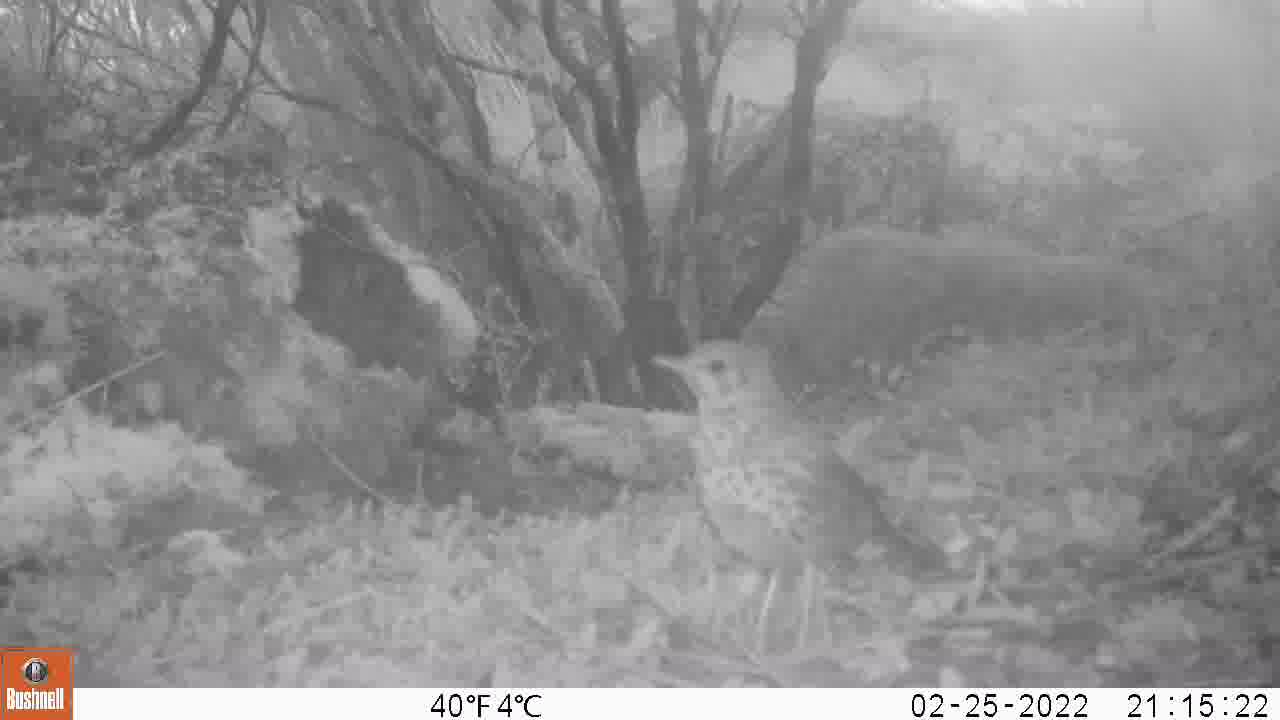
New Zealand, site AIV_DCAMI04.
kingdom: Animalia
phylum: Chordata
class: Aves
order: Passeriformes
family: Turdidae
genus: Turdus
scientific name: Turdus philomelos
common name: song thrush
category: thrush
Thrush (song thrush) (Turdus philomelos).